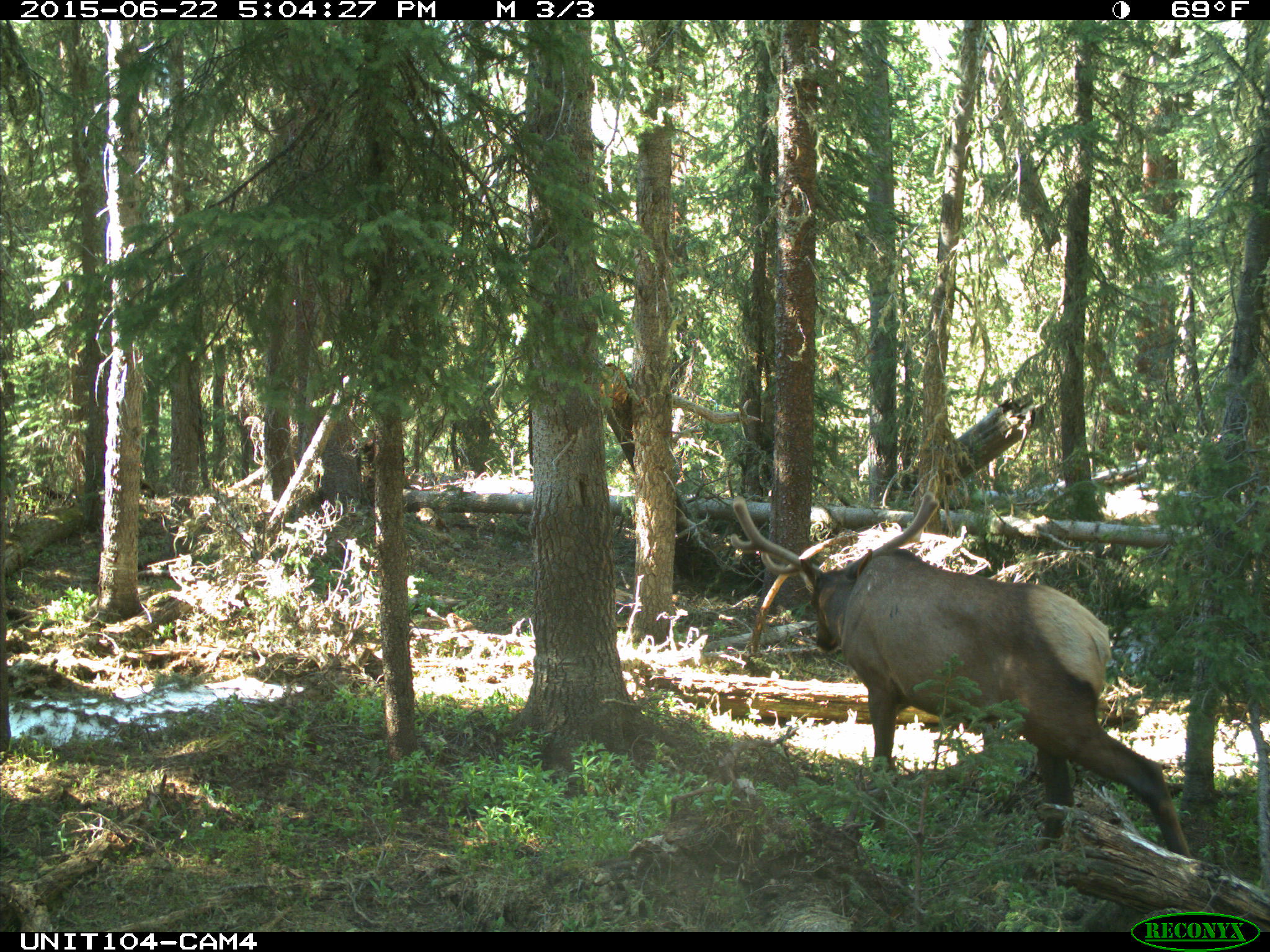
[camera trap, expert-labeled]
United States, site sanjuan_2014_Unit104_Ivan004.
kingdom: Animalia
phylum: Chordata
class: Mammalia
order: Artiodactyla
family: Cervidae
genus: Cervus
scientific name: Cervus elaphus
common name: red deer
Cervus elaphus (red deer).